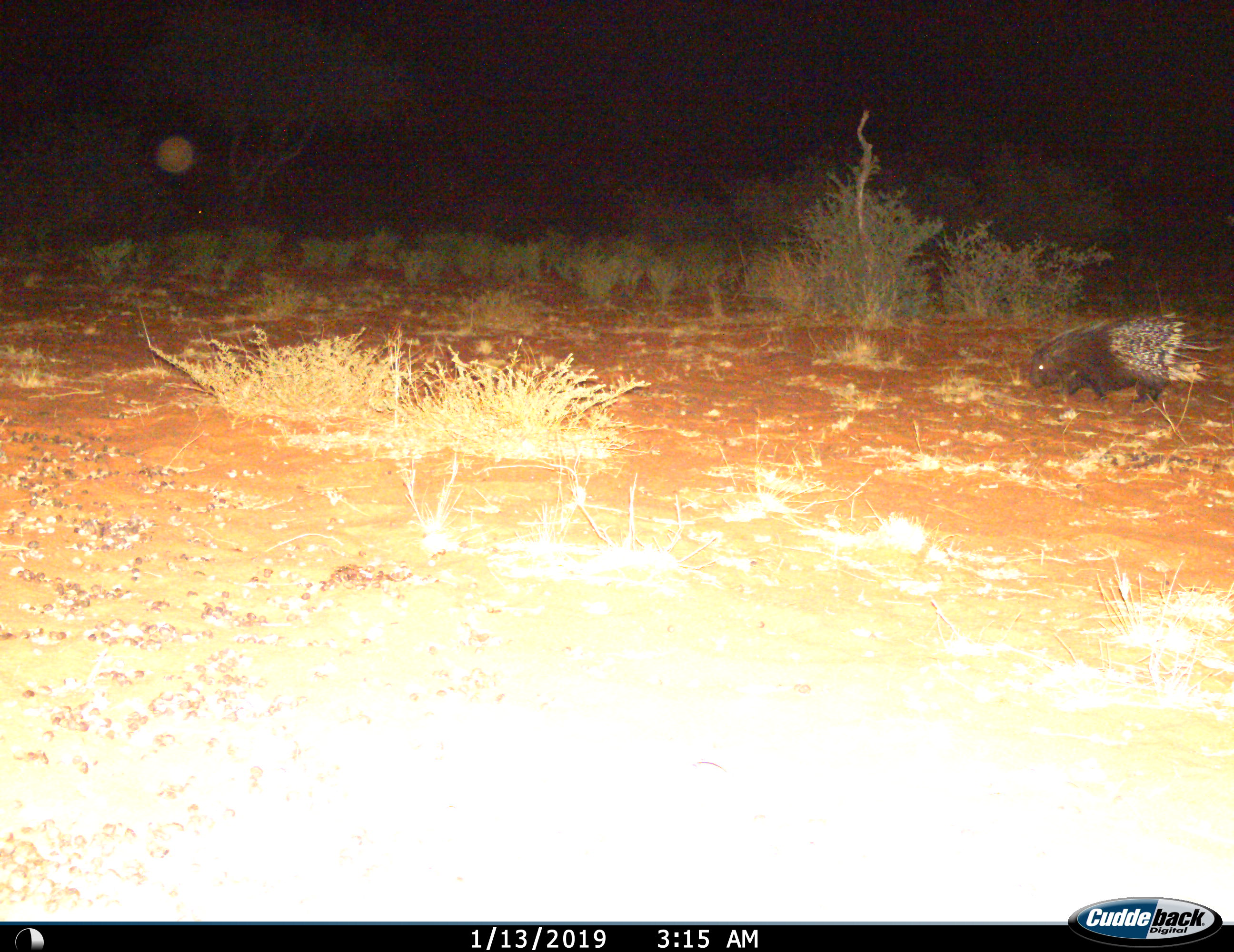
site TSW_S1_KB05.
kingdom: Animalia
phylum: Chordata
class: Mammalia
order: Rodentia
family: Hystricidae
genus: Hystrix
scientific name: Hystrix cristata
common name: crested porcupine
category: porcupine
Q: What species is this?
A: Porcupine (crested porcupine) (Hystrix cristata).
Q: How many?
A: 1.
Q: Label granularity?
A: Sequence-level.